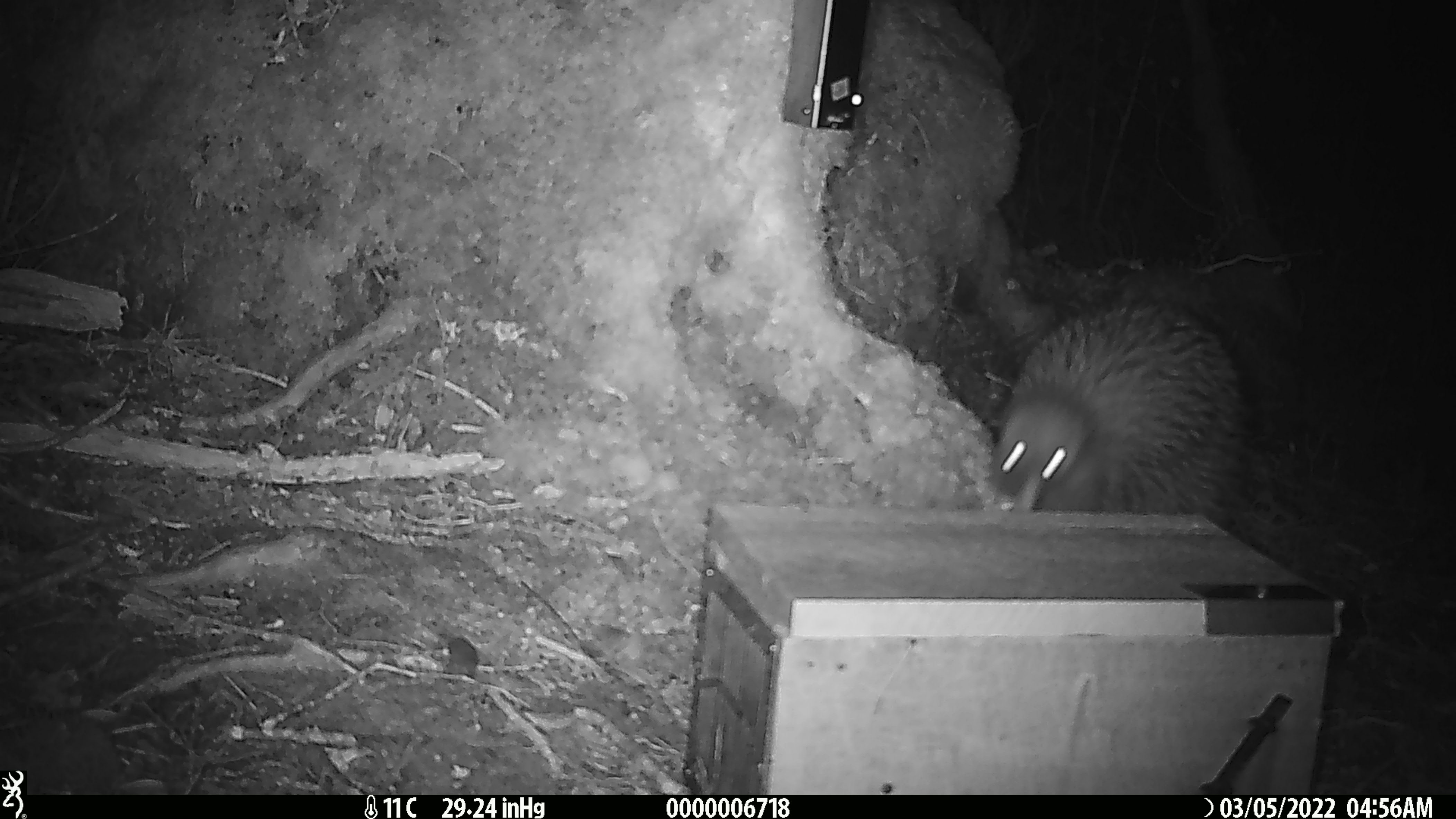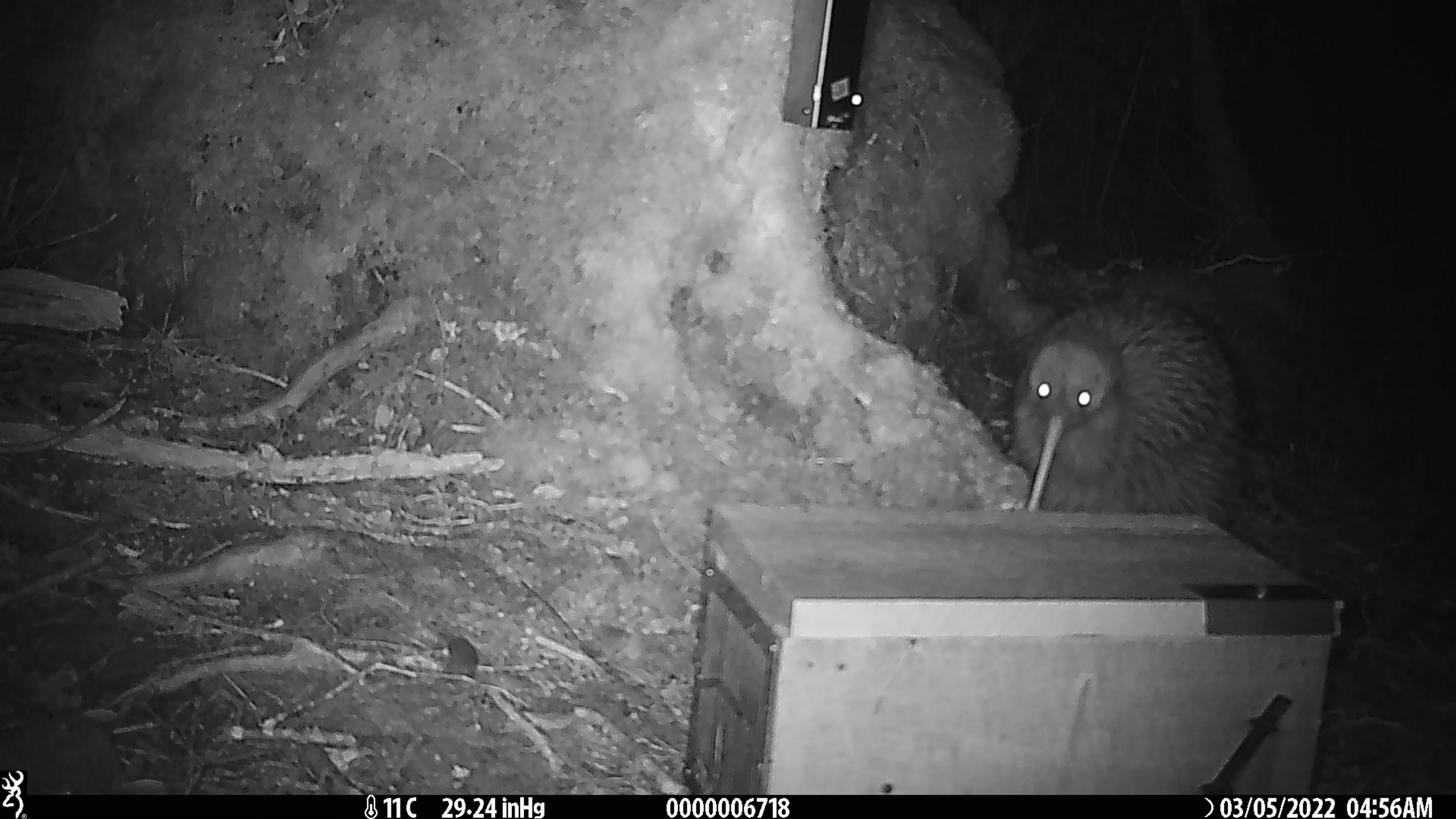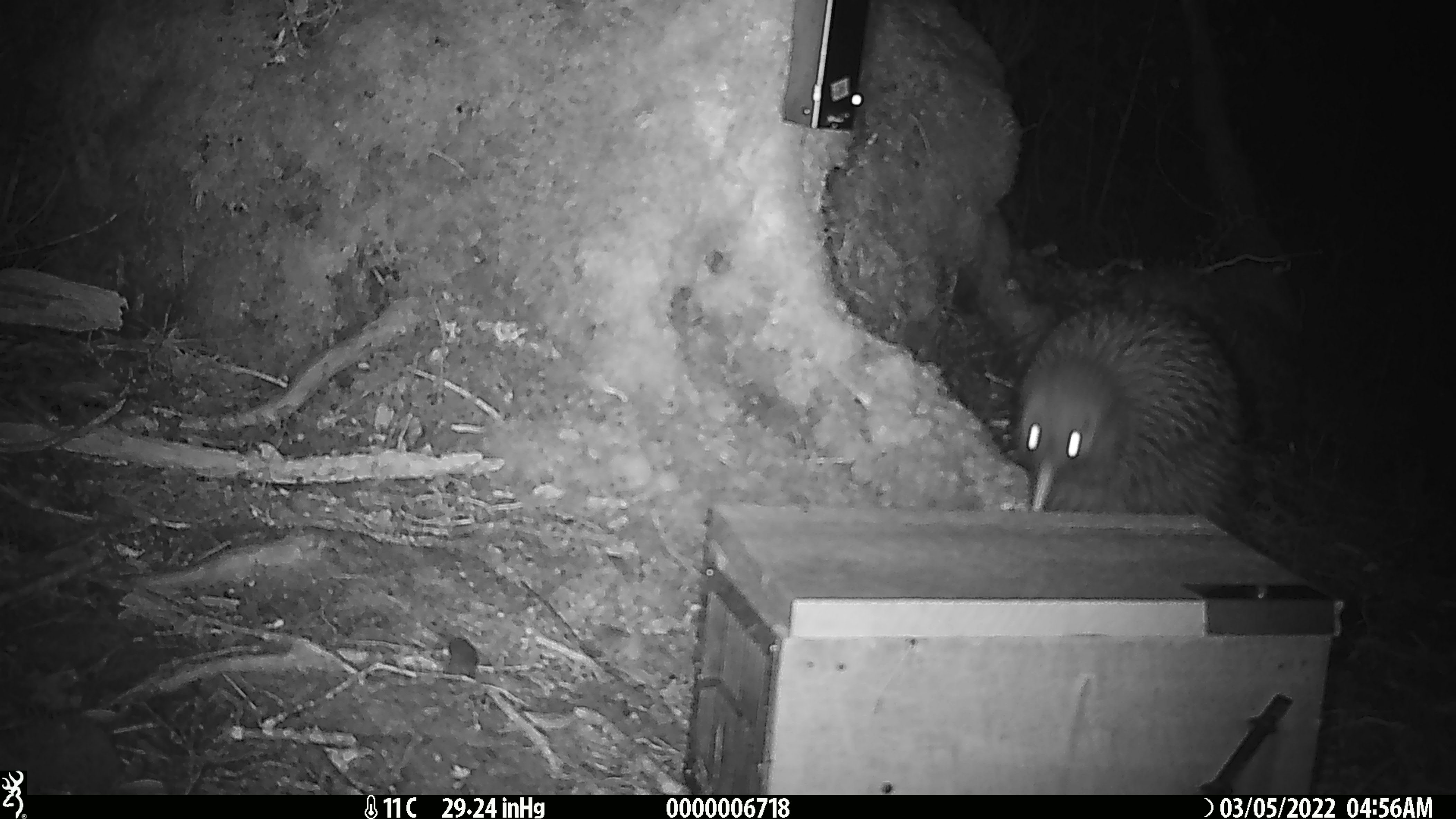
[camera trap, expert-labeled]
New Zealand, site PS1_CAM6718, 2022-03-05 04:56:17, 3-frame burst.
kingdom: Animalia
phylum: Chordata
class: Aves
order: Apterygiformes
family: Apterygidae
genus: Apteryx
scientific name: Apteryx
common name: kiwi